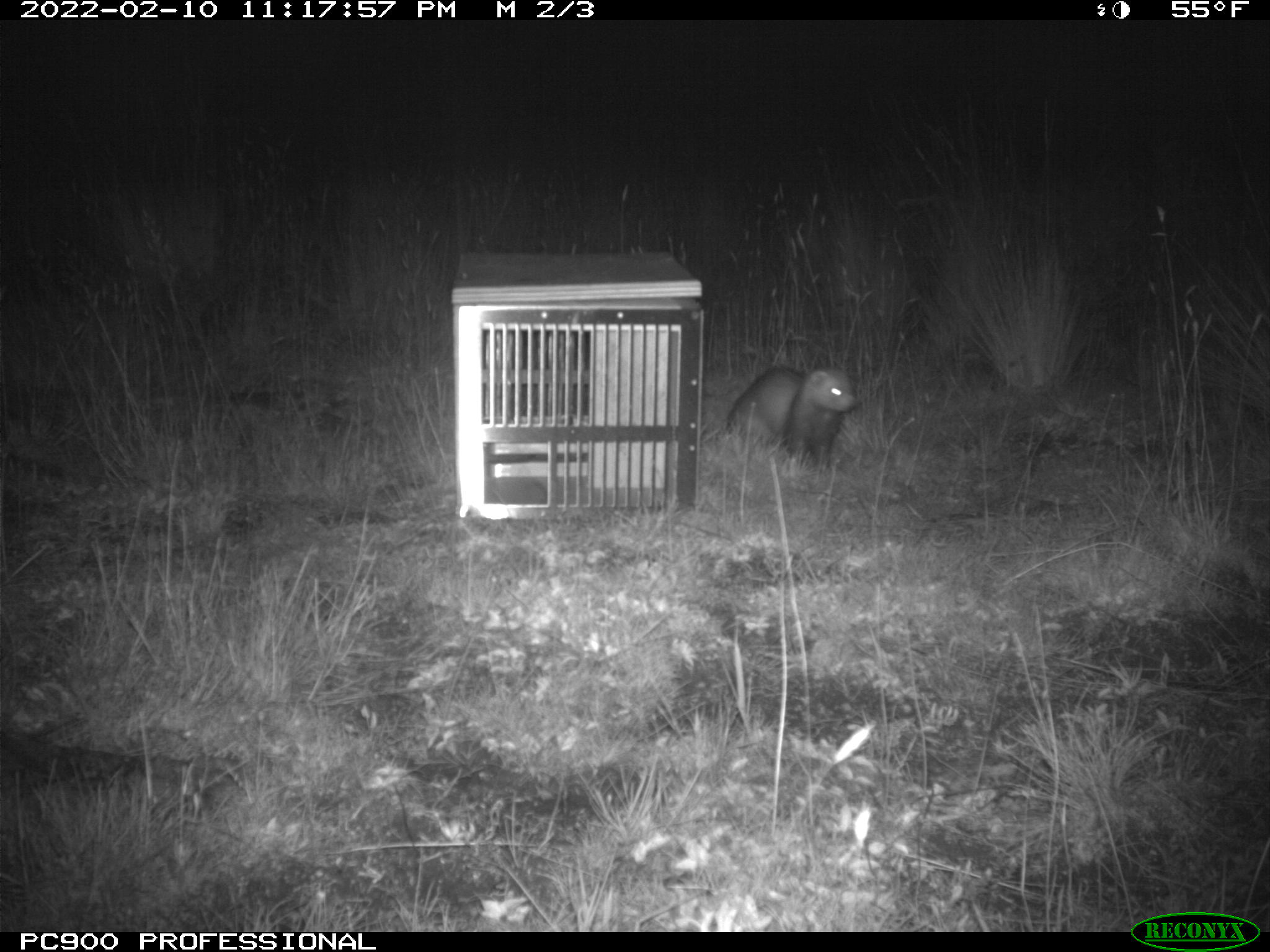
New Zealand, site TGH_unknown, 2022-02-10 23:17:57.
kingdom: Animalia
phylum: Chordata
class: Mammalia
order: Carnivora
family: Mustelidae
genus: Mustela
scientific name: Mustela furo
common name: ferret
Ferret (Mustela furo).